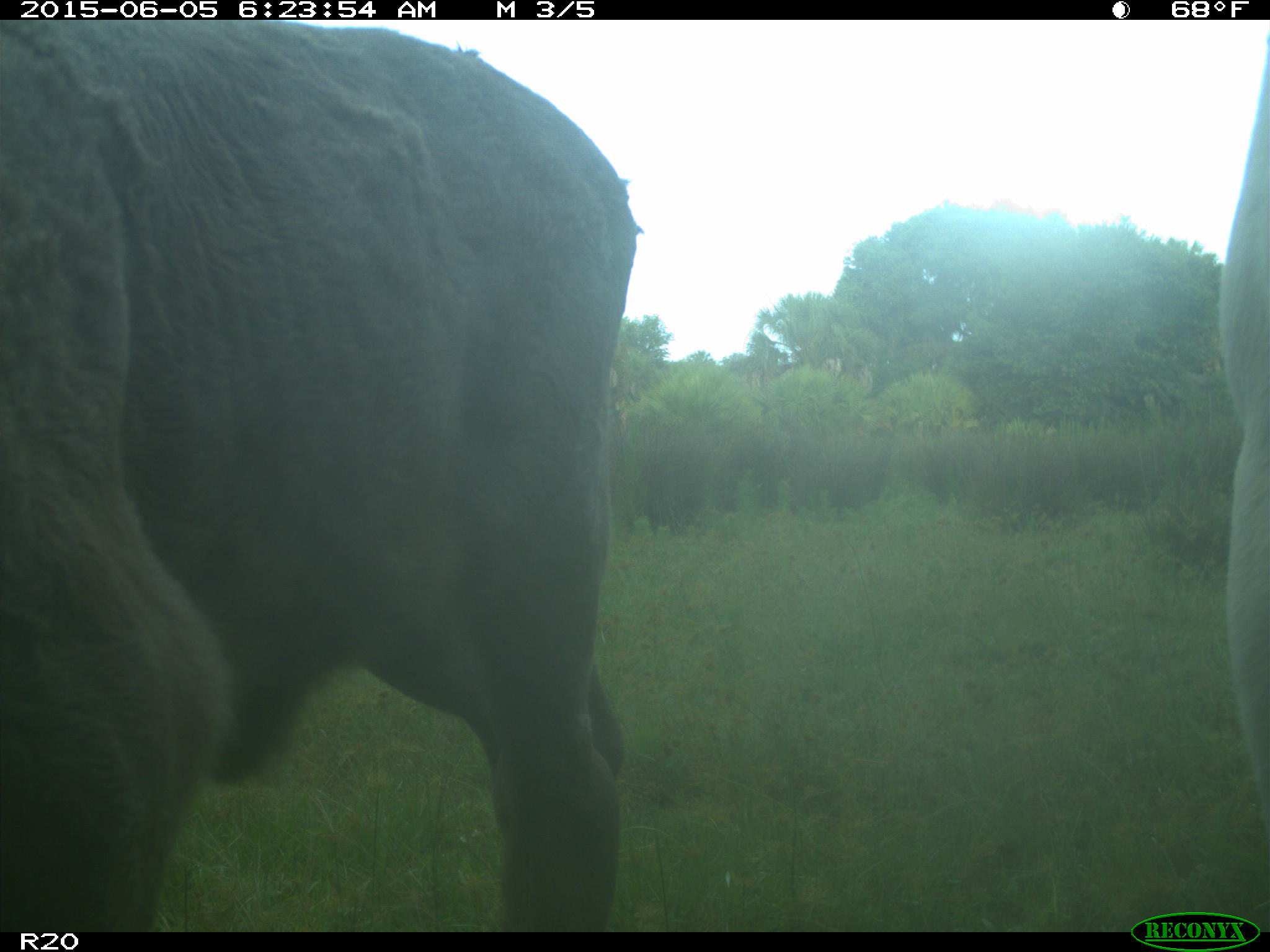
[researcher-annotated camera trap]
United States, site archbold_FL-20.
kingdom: Animalia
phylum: Chordata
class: Mammalia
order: Artiodactyla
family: Bovidae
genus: Bos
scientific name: Bos taurus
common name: domestic cow